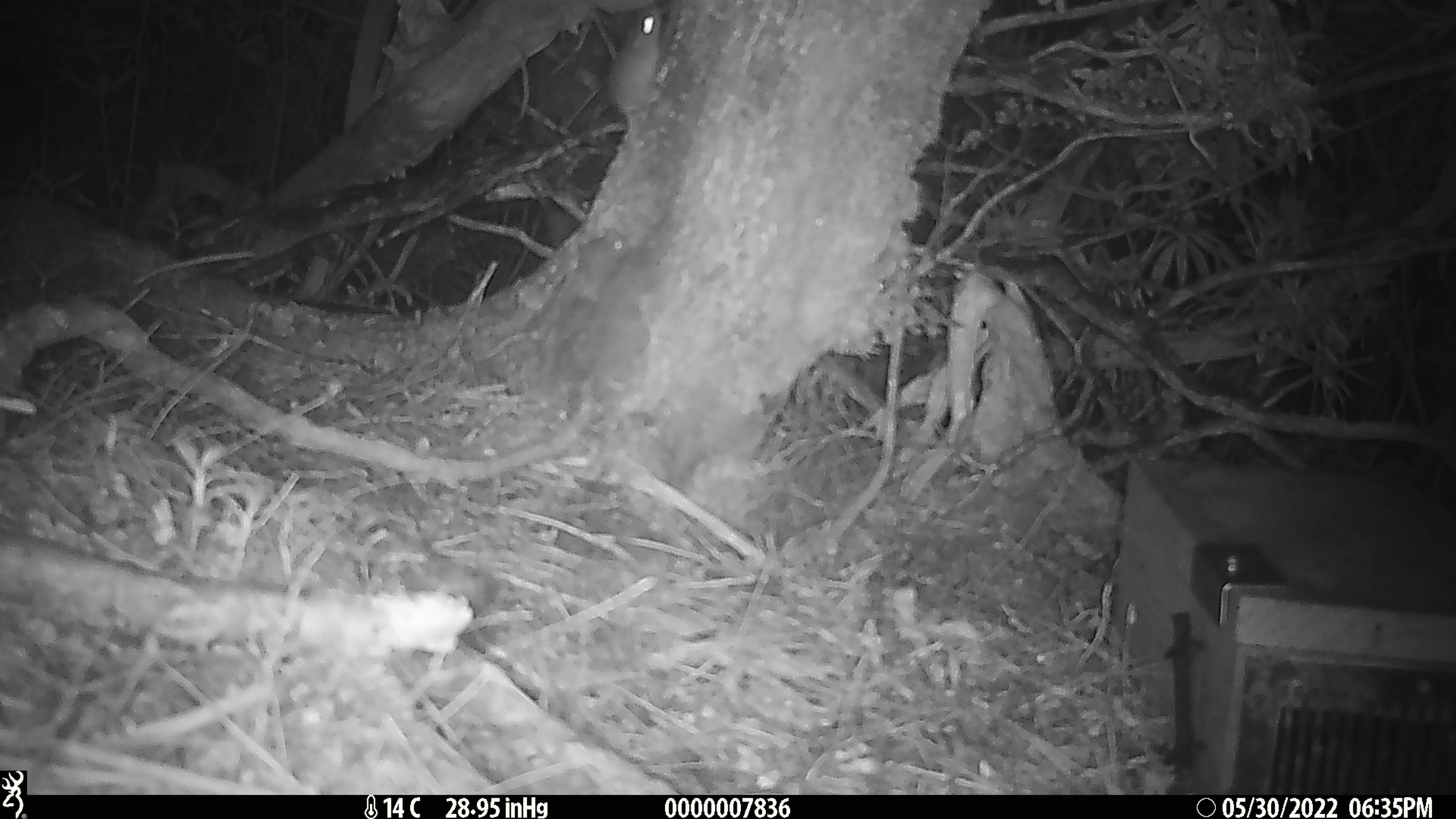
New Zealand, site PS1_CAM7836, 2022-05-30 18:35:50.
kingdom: Animalia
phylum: Chordata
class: Mammalia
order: Rodentia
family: Muridae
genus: Mus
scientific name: Mus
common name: mouse